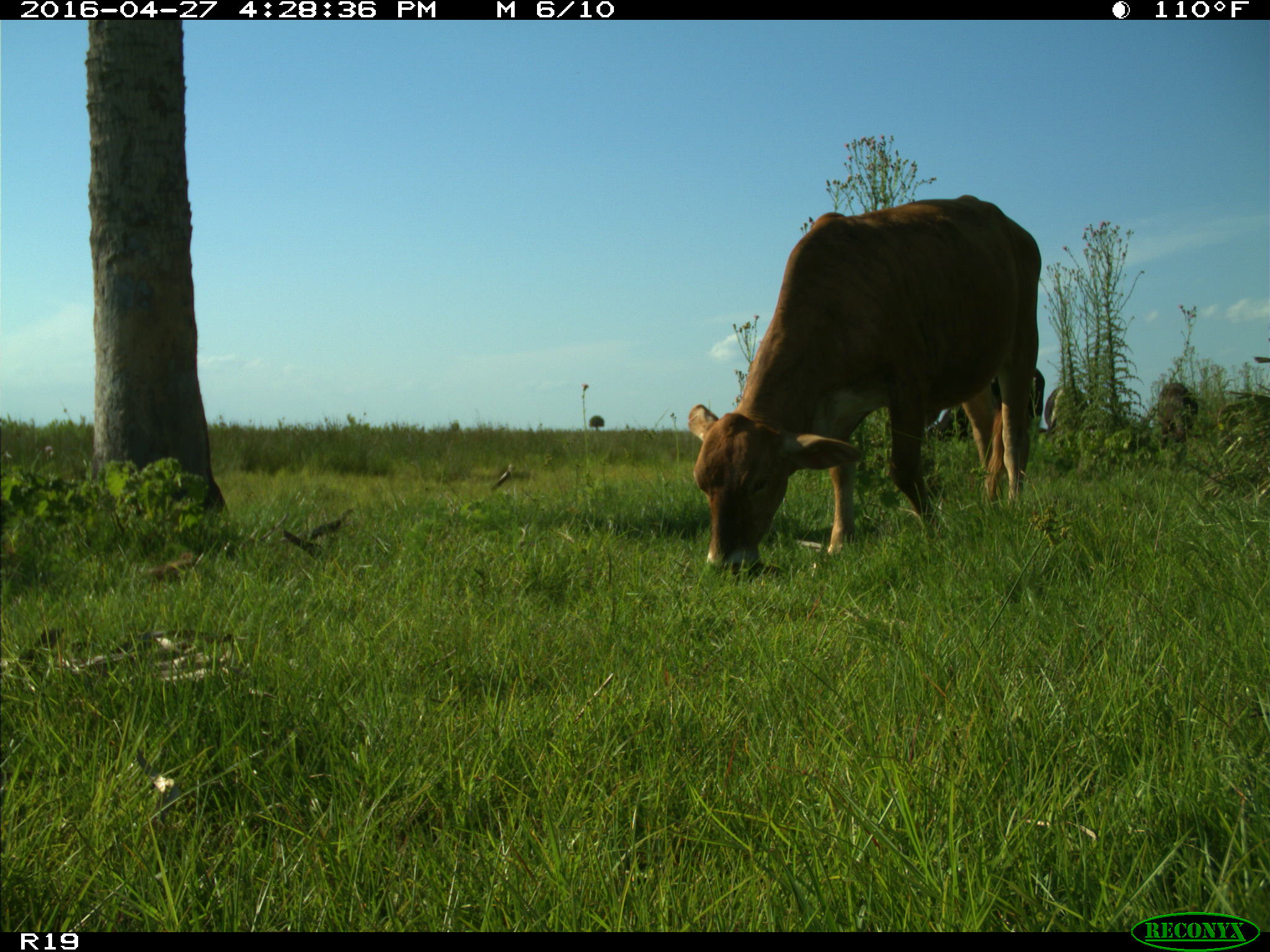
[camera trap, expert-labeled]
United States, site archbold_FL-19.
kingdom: Animalia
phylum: Chordata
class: Mammalia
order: Artiodactyla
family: Bovidae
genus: Bos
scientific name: Bos taurus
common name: domestic cow